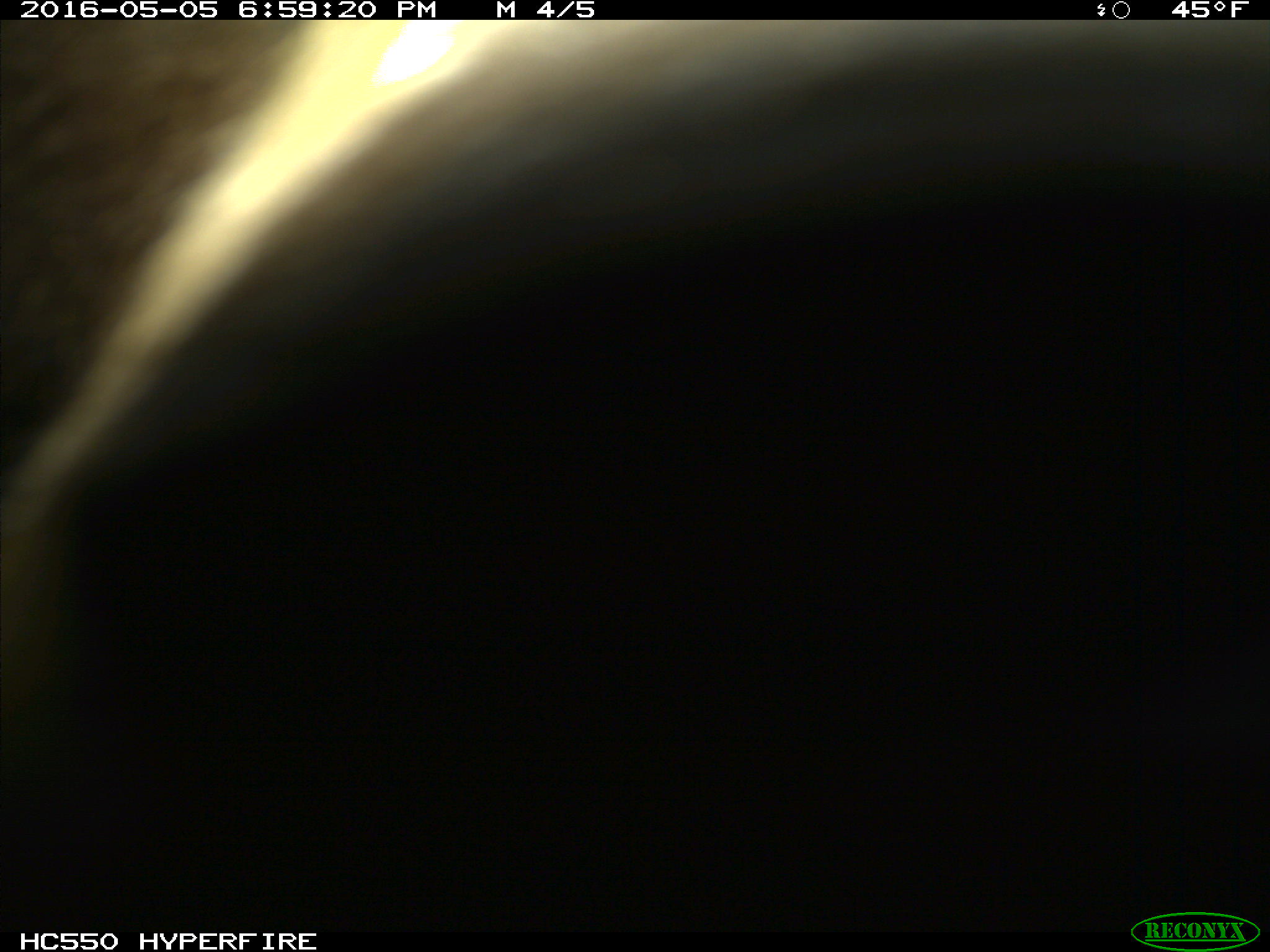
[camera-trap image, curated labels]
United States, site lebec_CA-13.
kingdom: Animalia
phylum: Chordata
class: Mammalia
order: Carnivora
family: Ursidae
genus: Ursus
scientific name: Ursus americanus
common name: american black bear